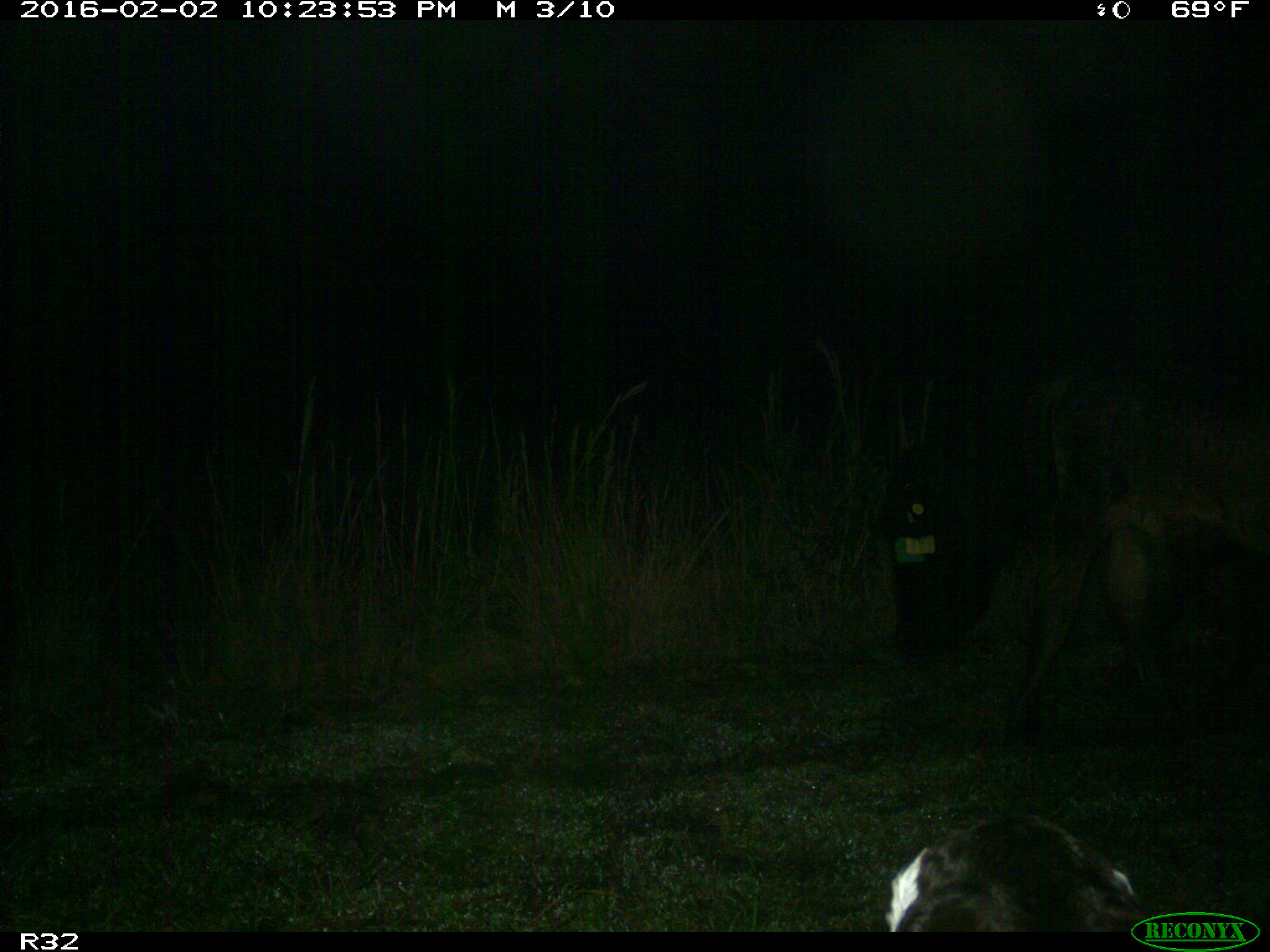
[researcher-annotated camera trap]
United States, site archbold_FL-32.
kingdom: Animalia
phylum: Chordata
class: Mammalia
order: Artiodactyla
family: Bovidae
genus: Bos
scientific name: Bos taurus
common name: domestic cow